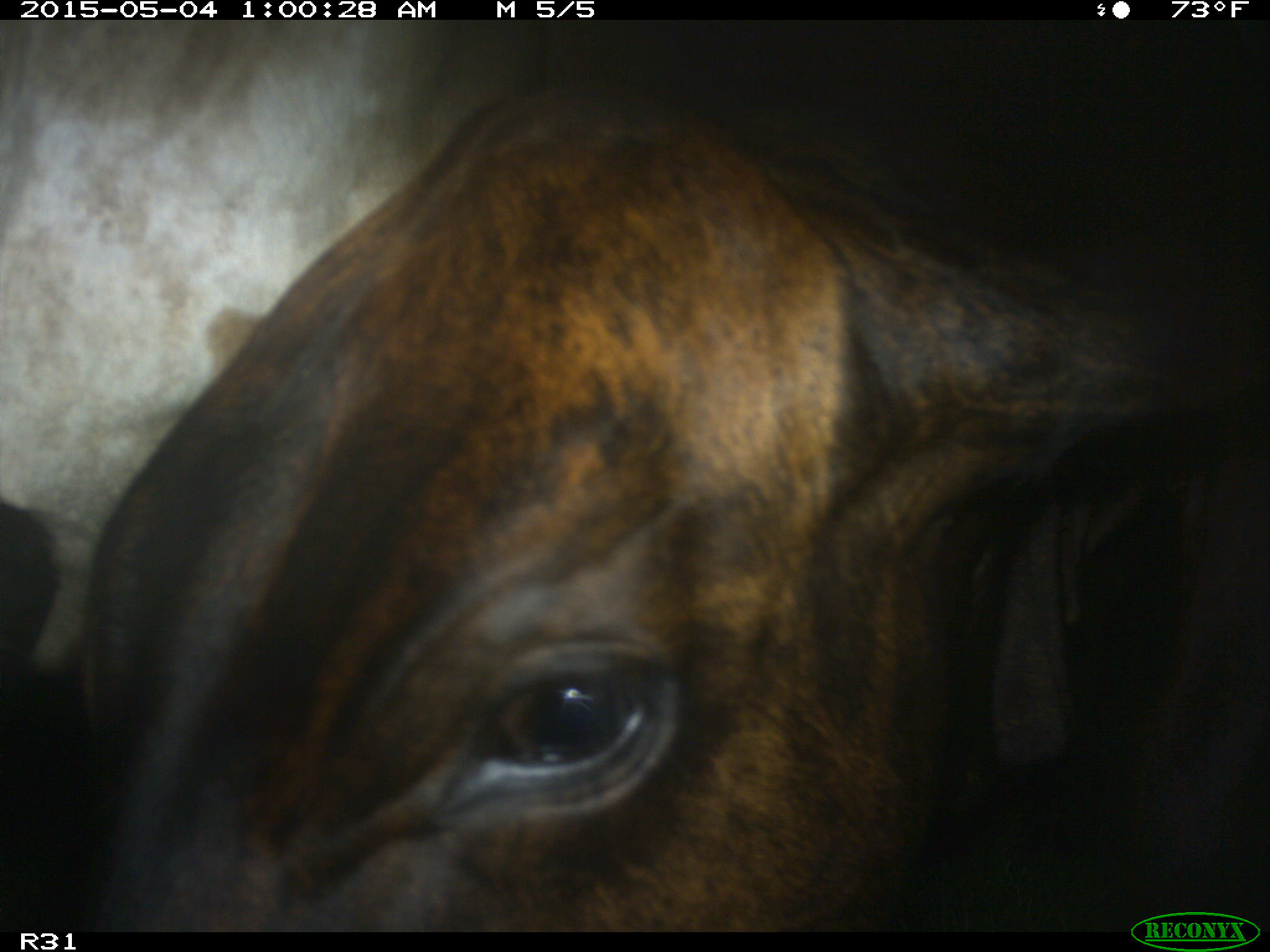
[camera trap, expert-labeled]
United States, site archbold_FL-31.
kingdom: Animalia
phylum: Chordata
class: Mammalia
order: Artiodactyla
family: Bovidae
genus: Bos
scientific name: Bos taurus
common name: domestic cow